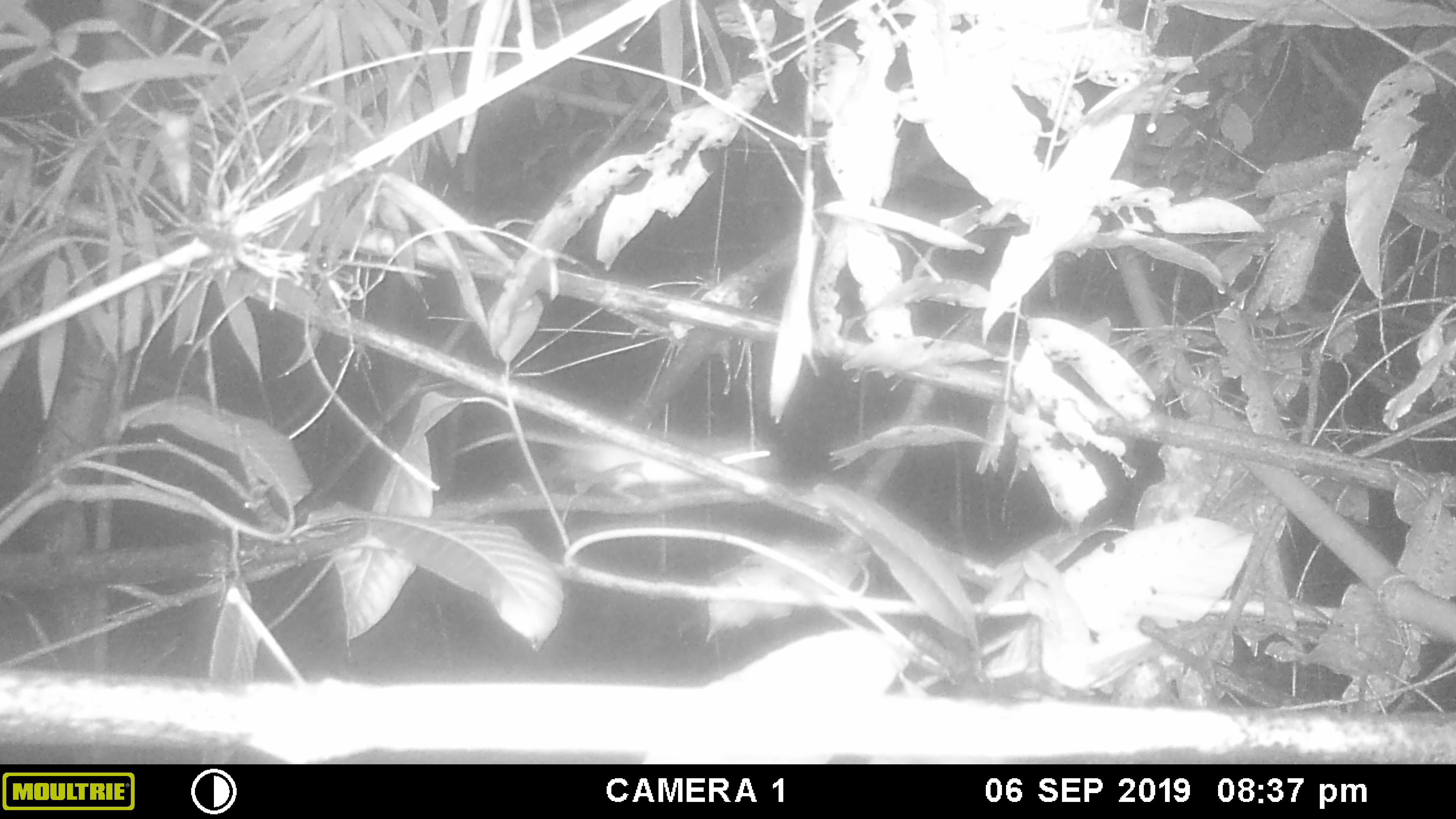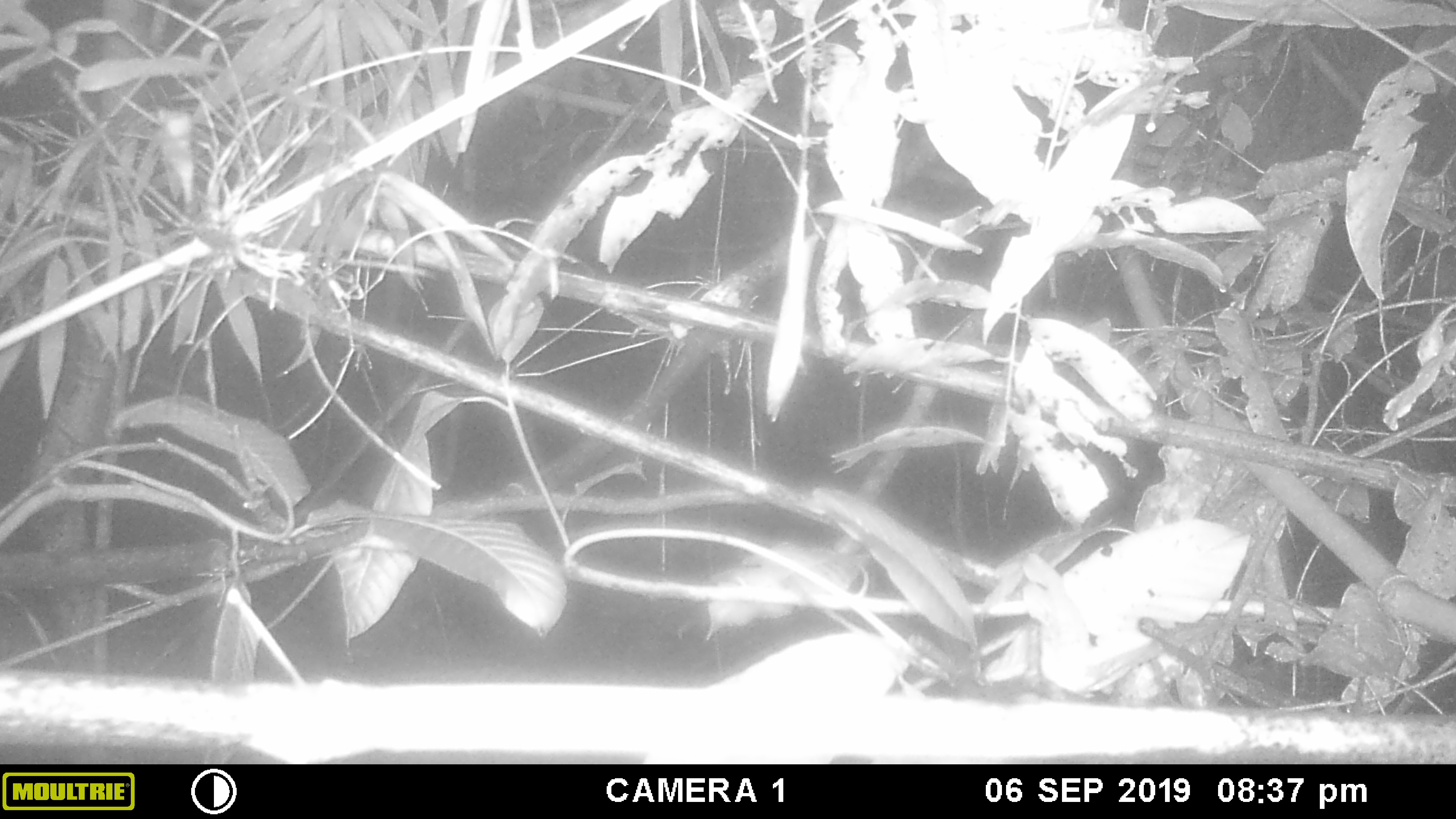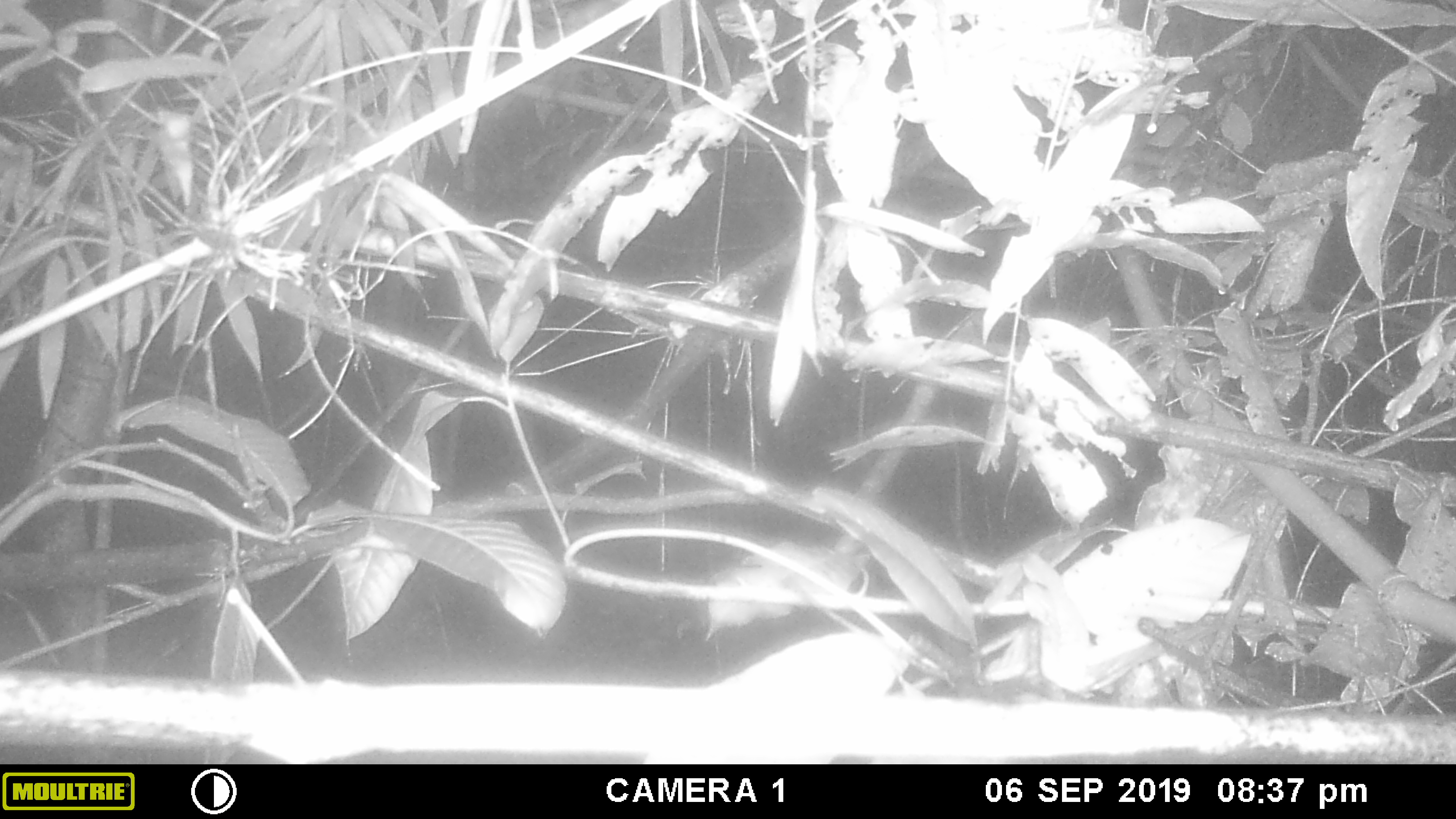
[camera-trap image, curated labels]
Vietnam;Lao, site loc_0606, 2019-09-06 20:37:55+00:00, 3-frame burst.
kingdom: Animalia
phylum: Chordata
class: Mammalia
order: Rodentia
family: Muridae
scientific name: Muridae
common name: old-world mice and rats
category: unidentified murid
Unidentified murid (old-world mice and rats) (Muridae). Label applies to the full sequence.